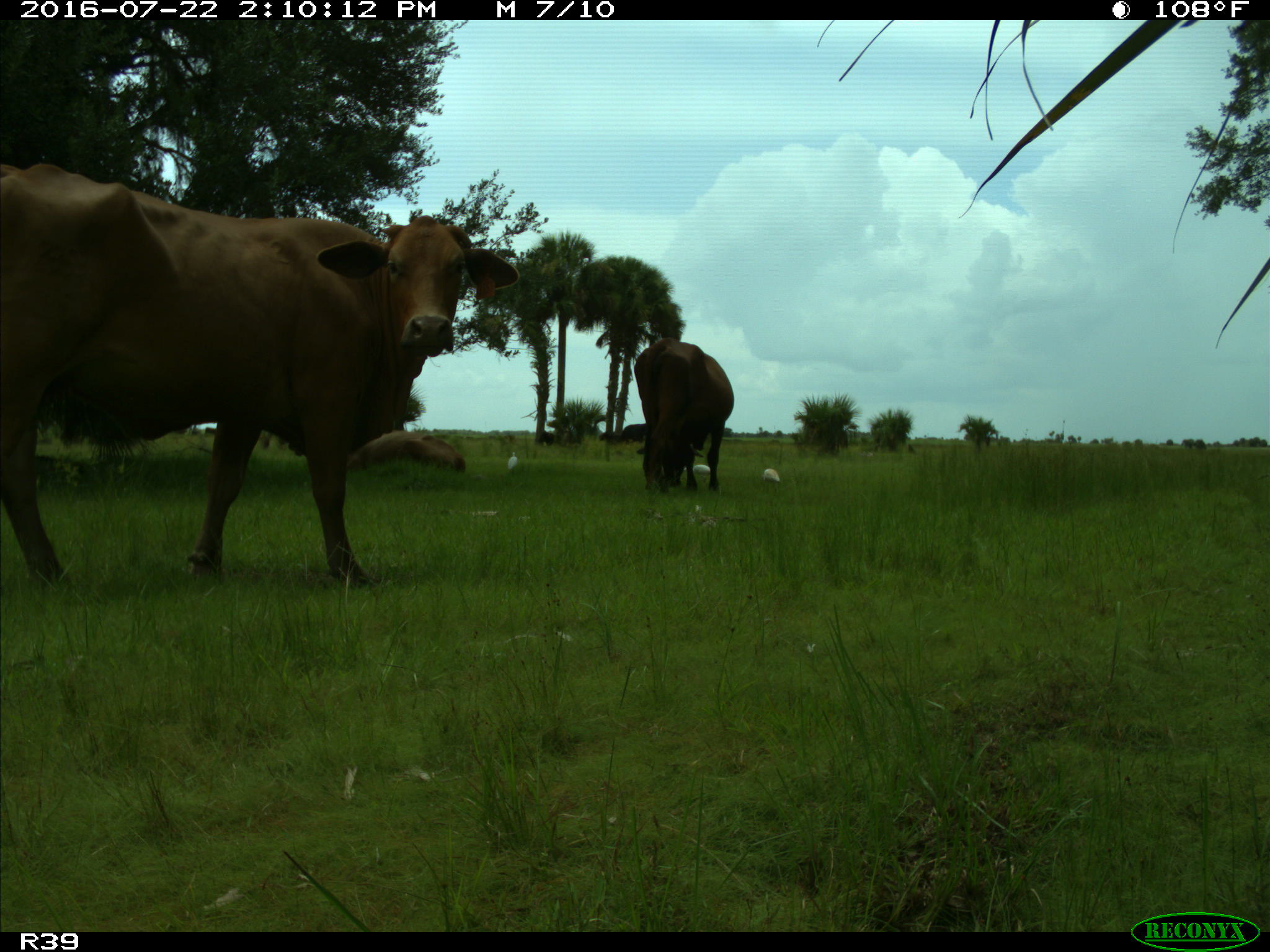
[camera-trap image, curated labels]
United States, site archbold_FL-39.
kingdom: Animalia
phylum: Chordata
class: Mammalia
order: Artiodactyla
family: Bovidae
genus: Bos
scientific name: Bos taurus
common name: domestic cow